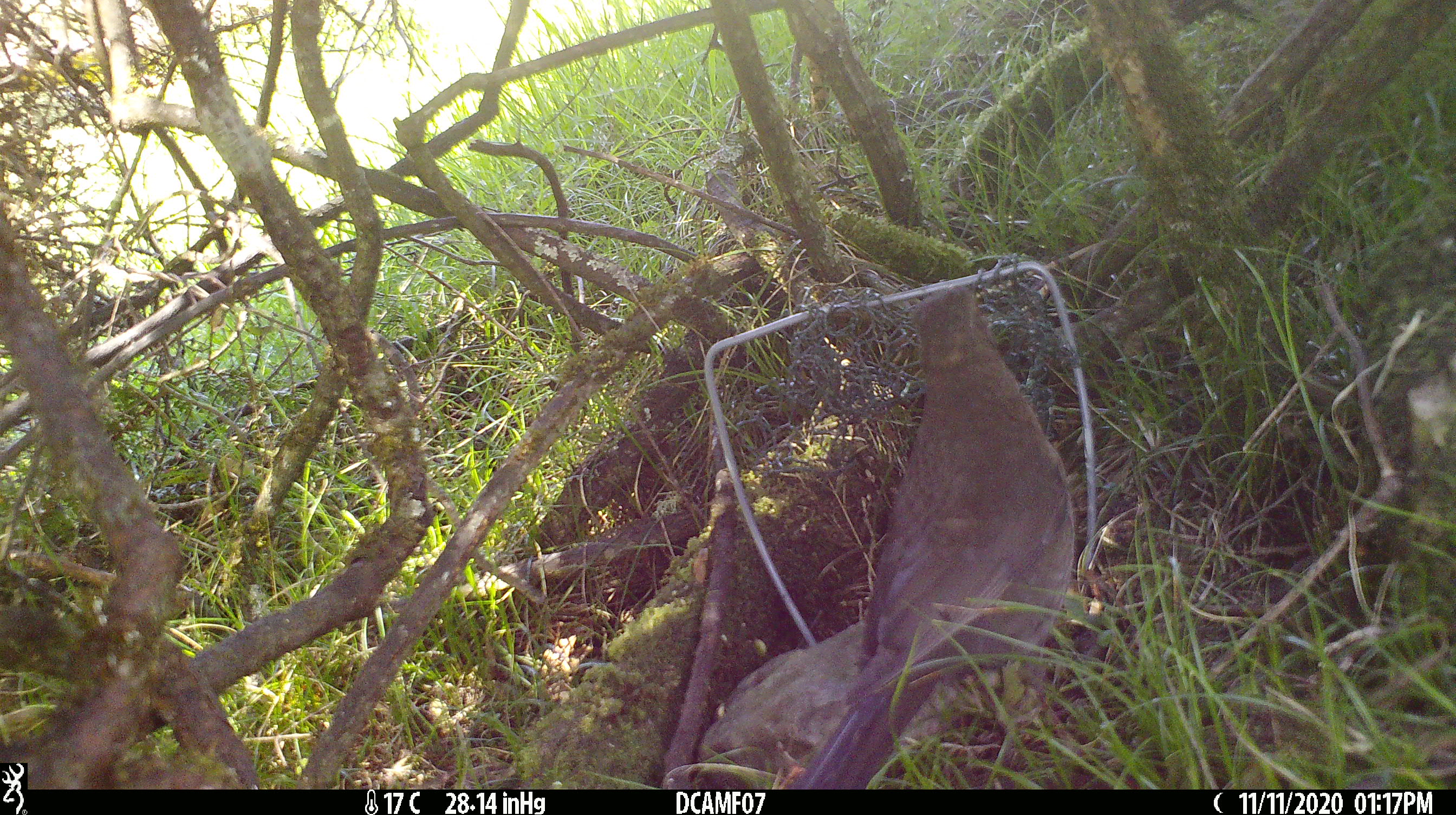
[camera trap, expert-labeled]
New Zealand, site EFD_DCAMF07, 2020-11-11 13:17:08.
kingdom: Animalia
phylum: Chordata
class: Aves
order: Passeriformes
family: Turdidae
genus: Turdus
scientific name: Turdus merula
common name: eurasian blackbird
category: blackbird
Blackbird (eurasian blackbird) (Turdus merula).